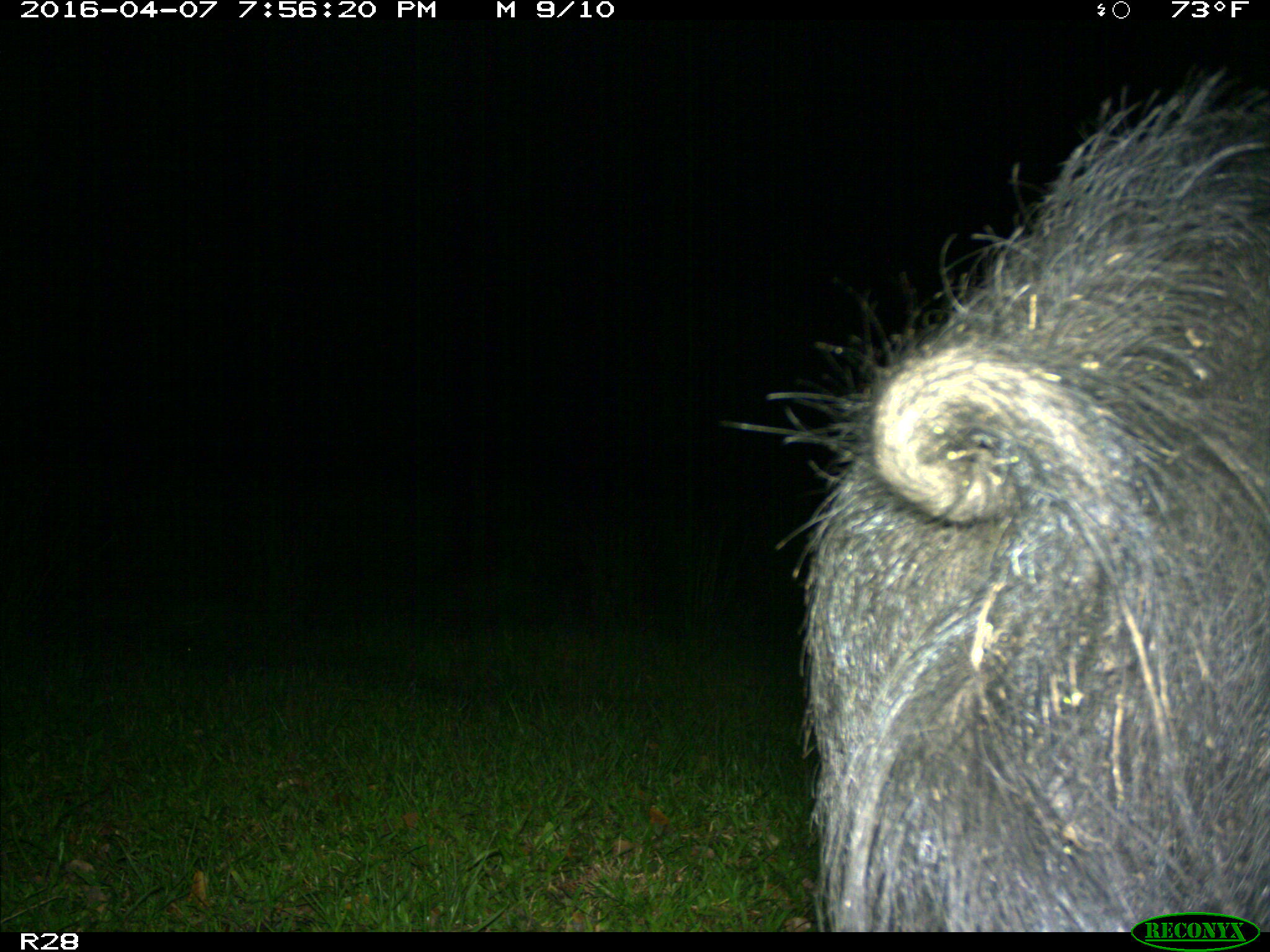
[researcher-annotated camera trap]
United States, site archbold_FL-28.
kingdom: Animalia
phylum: Chordata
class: Mammalia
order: Artiodactyla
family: Suidae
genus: Sus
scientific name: Sus scrofa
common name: wild boar